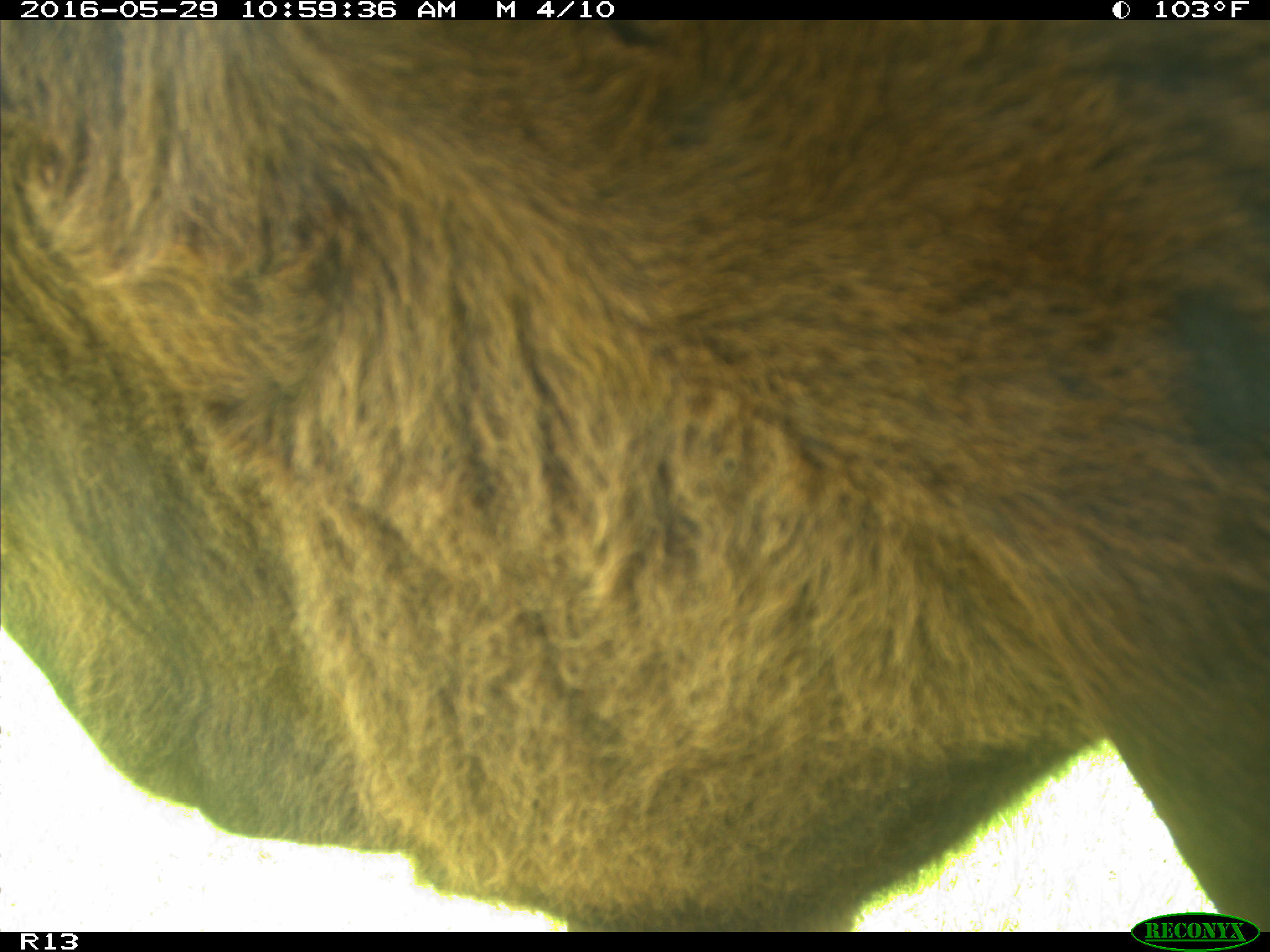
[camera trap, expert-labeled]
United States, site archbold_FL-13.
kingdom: Animalia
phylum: Chordata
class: Mammalia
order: Artiodactyla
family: Bovidae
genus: Bos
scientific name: Bos taurus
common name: domestic cow